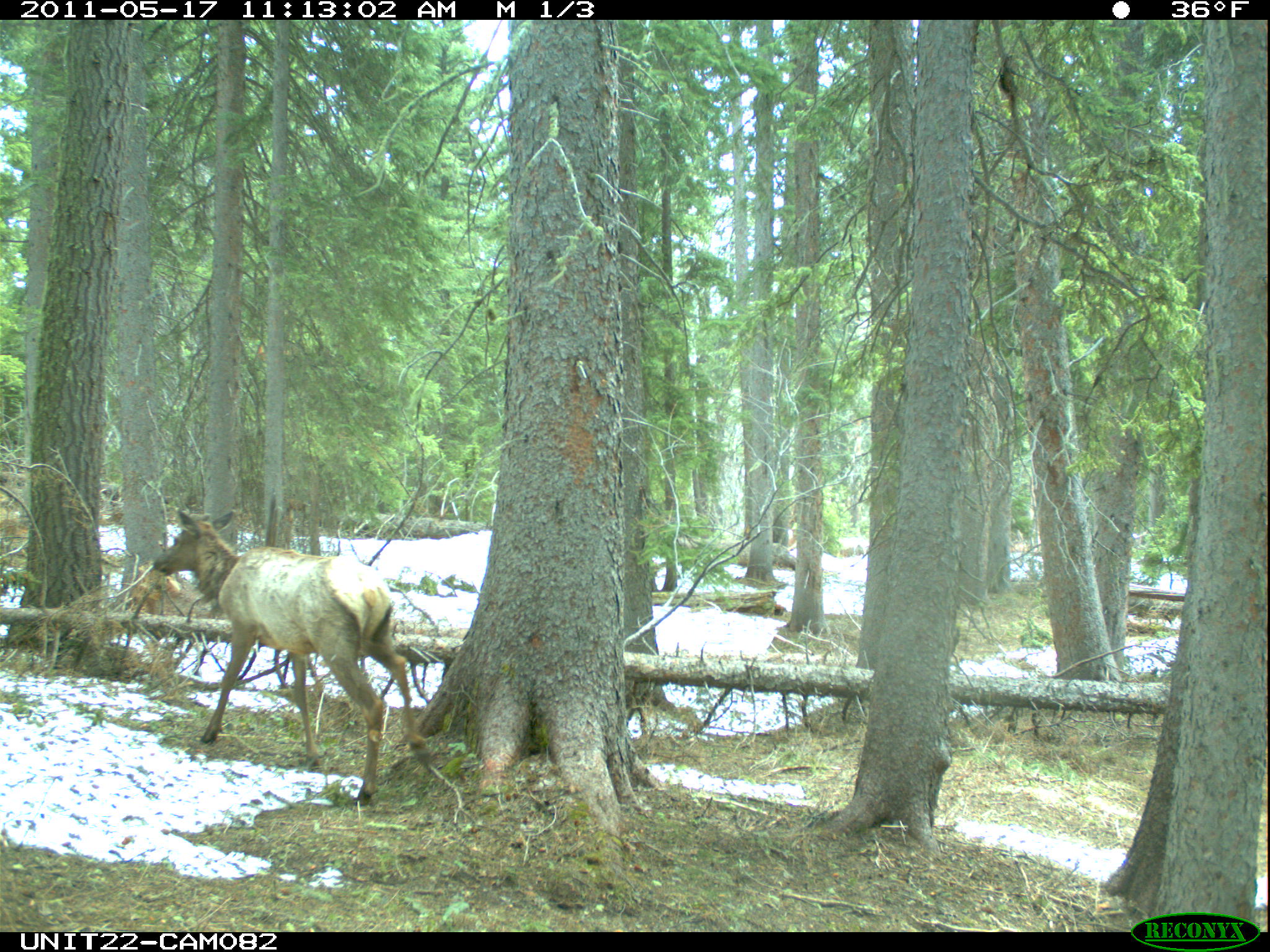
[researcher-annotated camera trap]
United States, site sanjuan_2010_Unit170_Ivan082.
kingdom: Animalia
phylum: Chordata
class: Mammalia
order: Artiodactyla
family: Cervidae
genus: Cervus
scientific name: Cervus elaphus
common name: red deer